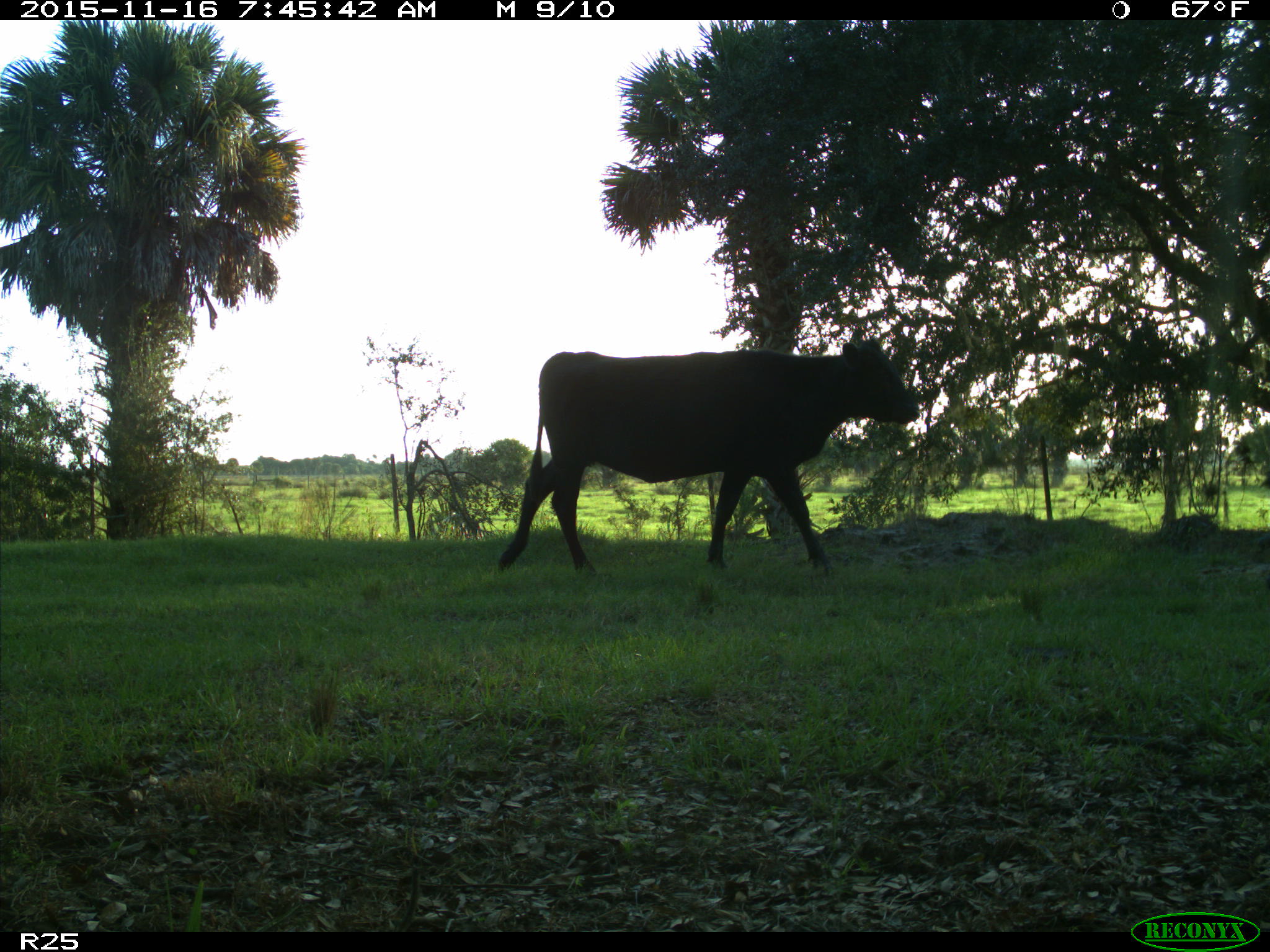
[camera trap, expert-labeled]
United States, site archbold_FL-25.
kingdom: Animalia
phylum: Chordata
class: Mammalia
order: Artiodactyla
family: Bovidae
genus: Bos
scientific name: Bos taurus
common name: domestic cow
Bos taurus (domestic cow).